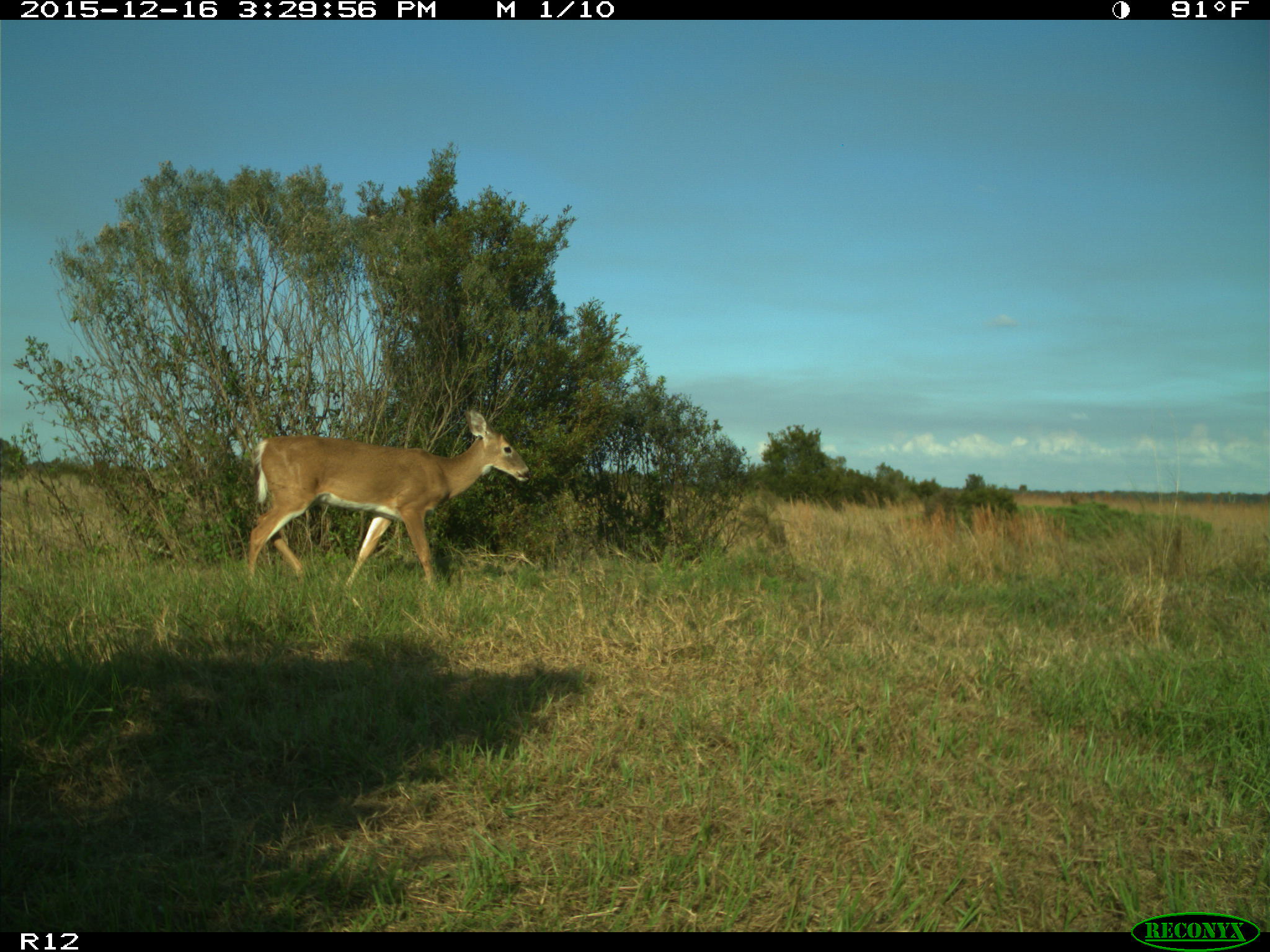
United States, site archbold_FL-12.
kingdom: Animalia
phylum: Chordata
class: Mammalia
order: Artiodactyla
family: Cervidae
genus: Odocoileus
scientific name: Odocoileus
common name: deer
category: unidentified deer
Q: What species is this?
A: Unidentified deer (deer) (Odocoileus).